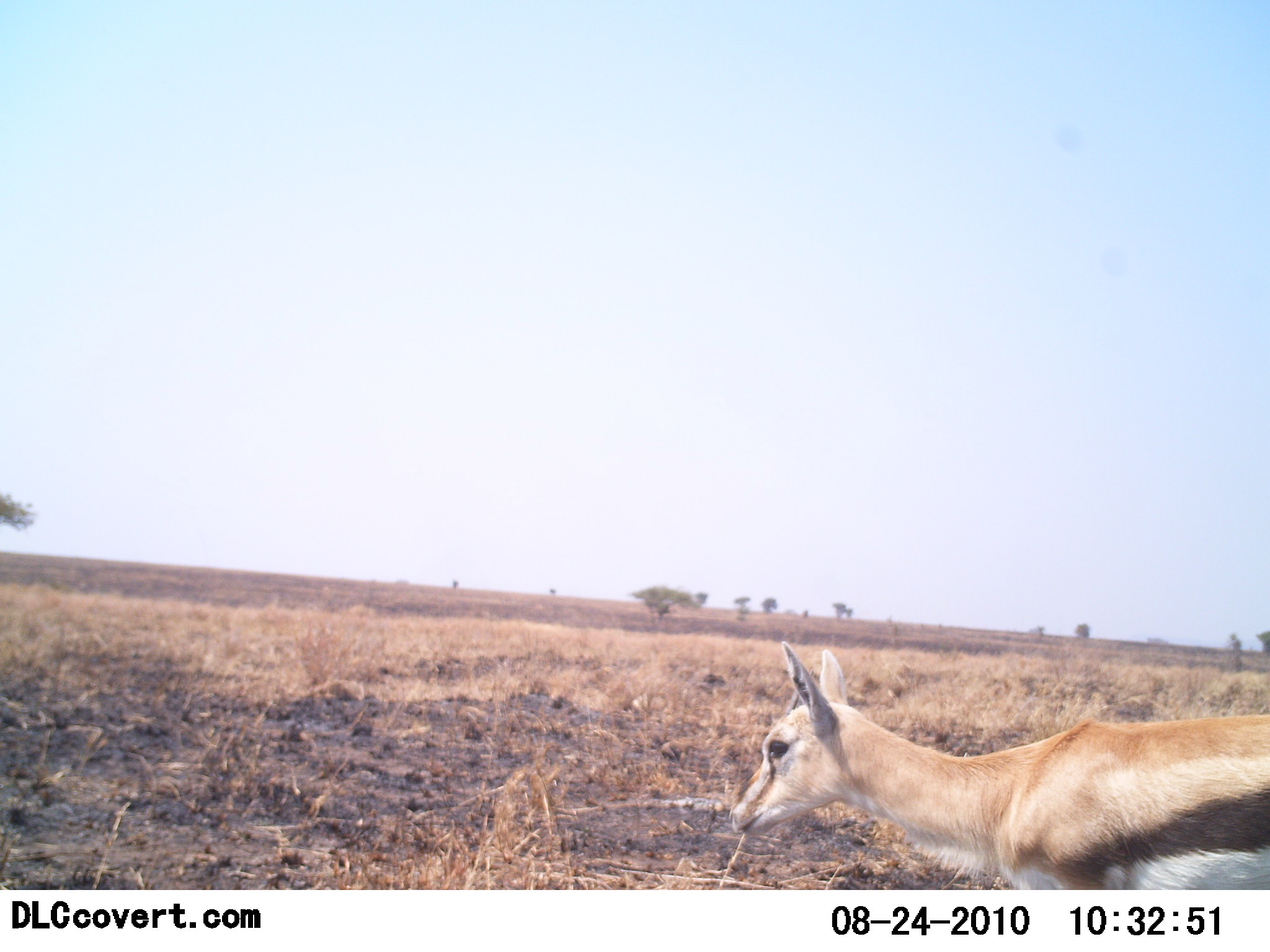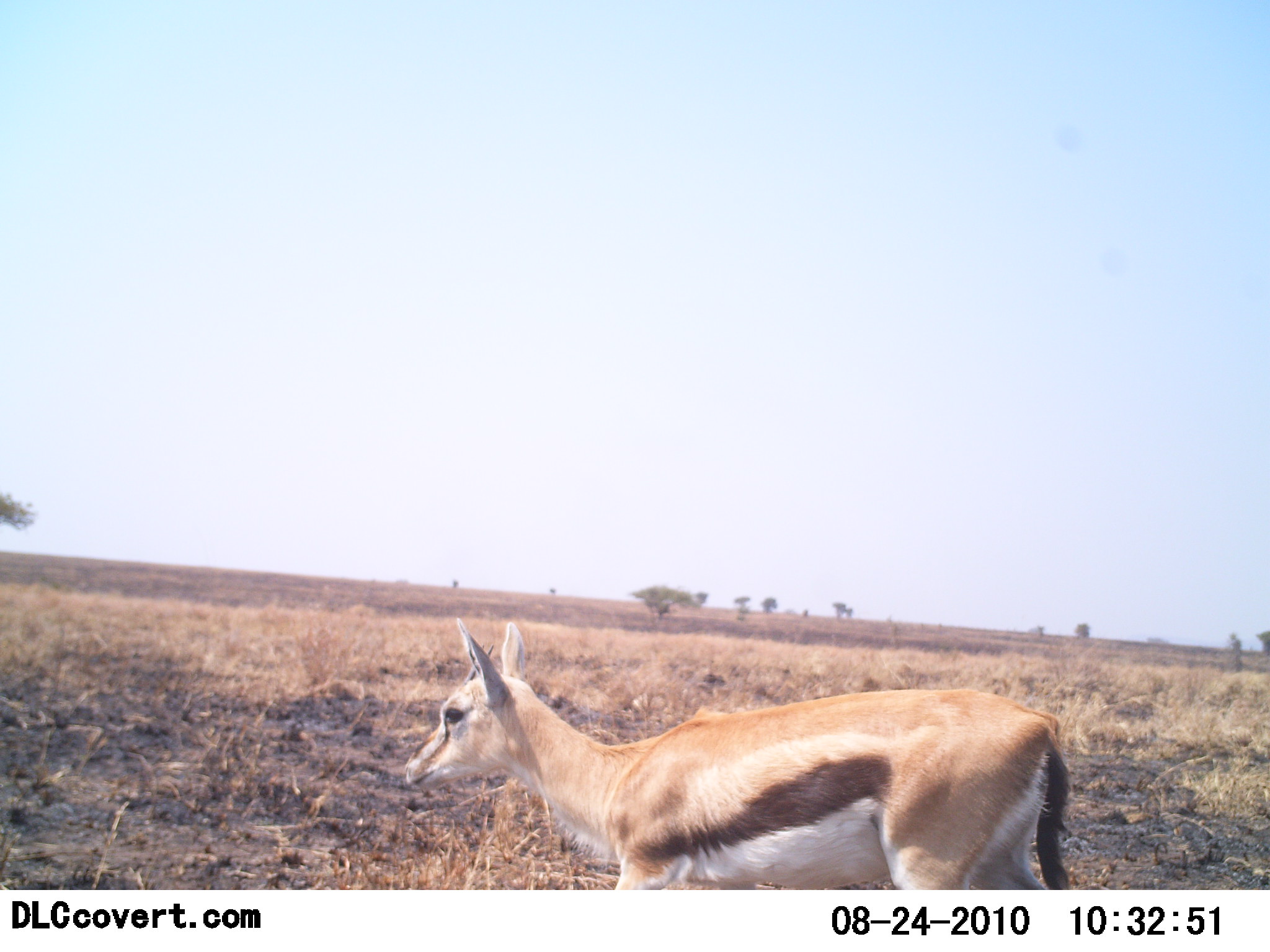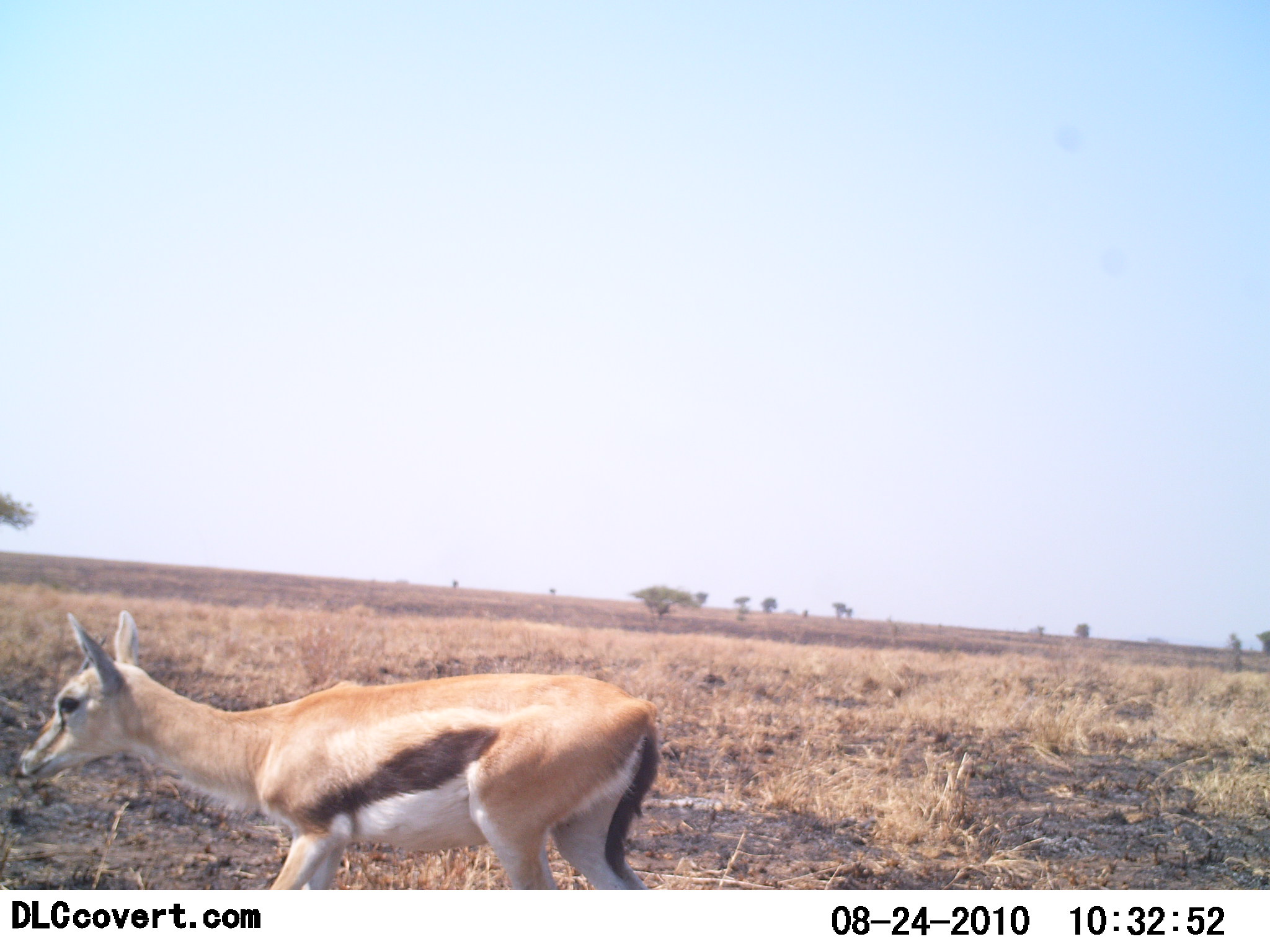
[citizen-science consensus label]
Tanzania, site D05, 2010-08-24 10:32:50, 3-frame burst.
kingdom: Animalia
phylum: Chordata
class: Mammalia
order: Artiodactyla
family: Bovidae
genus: Eudorcas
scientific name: Eudorcas thomsonii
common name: thomson's gazelle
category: gazellethomsons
Gazellethomsons (thomson's gazelle) (Eudorcas thomsonii), count 1. Behavior (volunteer vote fractions): standing 47%, resting 0%, moving 60%, interacting 0%. Young present (vote fraction): 27%. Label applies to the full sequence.